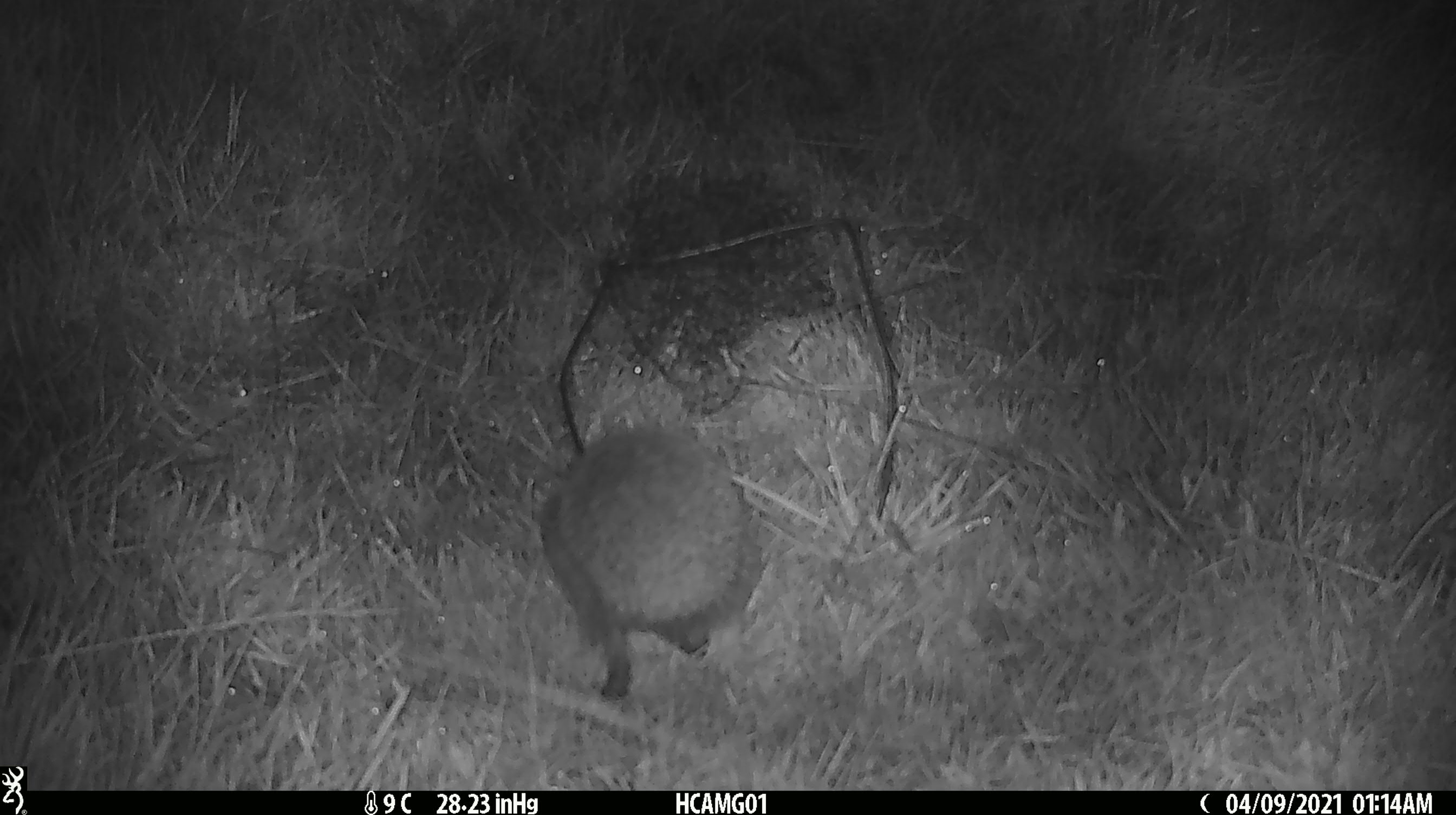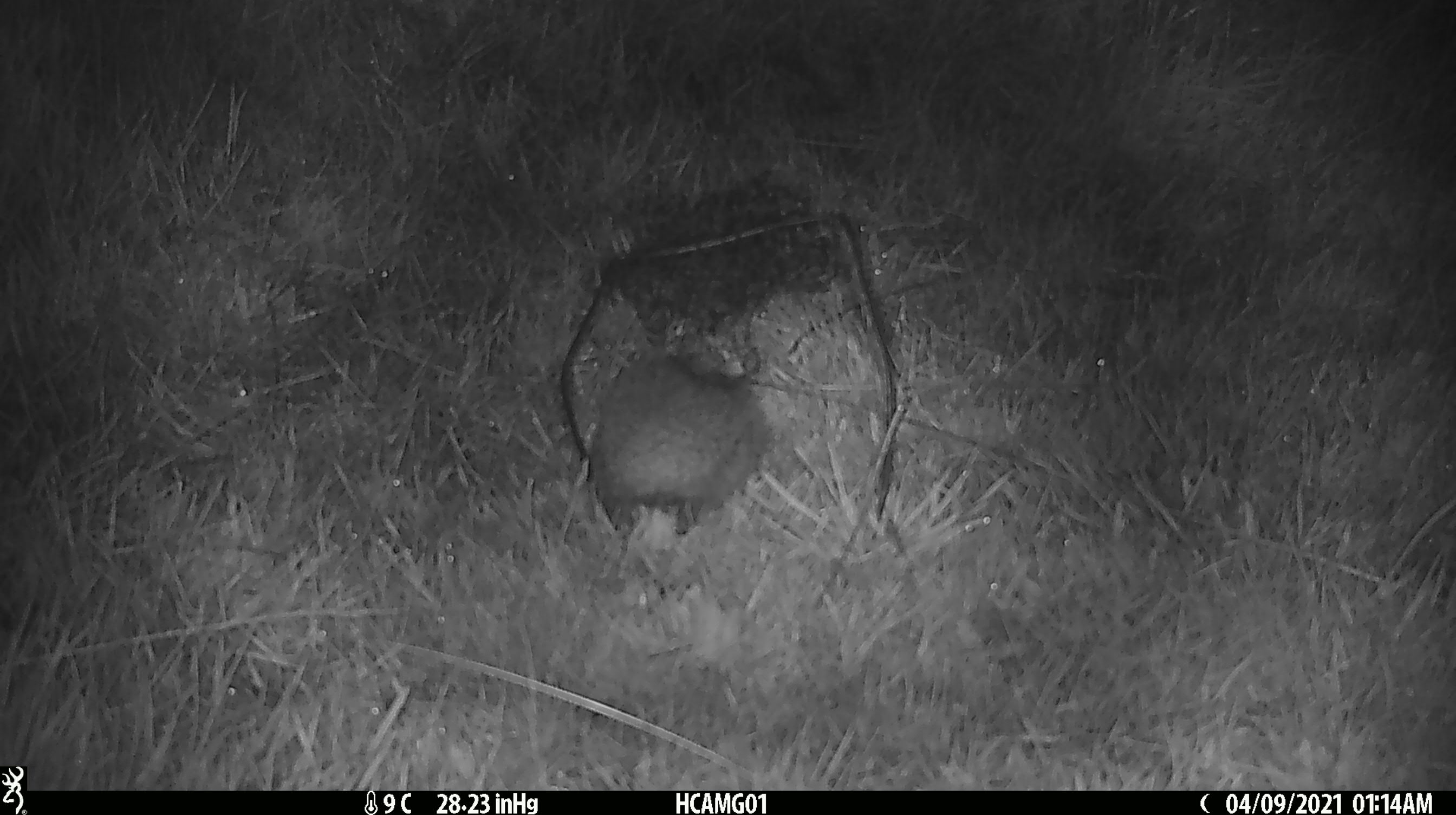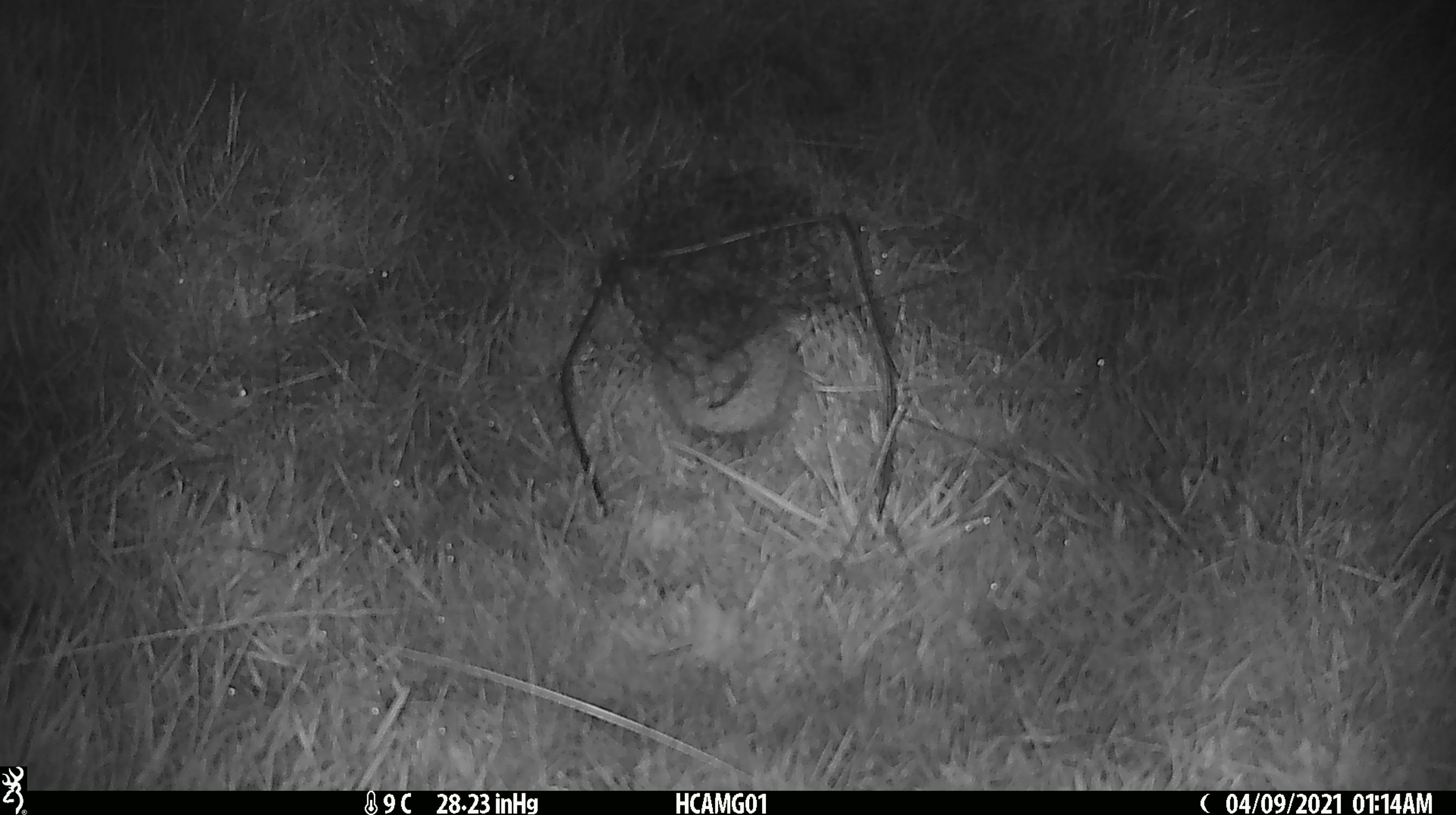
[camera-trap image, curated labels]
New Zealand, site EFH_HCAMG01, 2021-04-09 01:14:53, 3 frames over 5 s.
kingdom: Animalia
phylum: Chordata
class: Mammalia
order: Eulipotyphla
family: Erinaceidae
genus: Erinaceus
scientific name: Erinaceus europaeus europaeus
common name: european hedgehog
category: hedgehog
Hedgehog (european hedgehog) (Erinaceus europaeus europaeus).